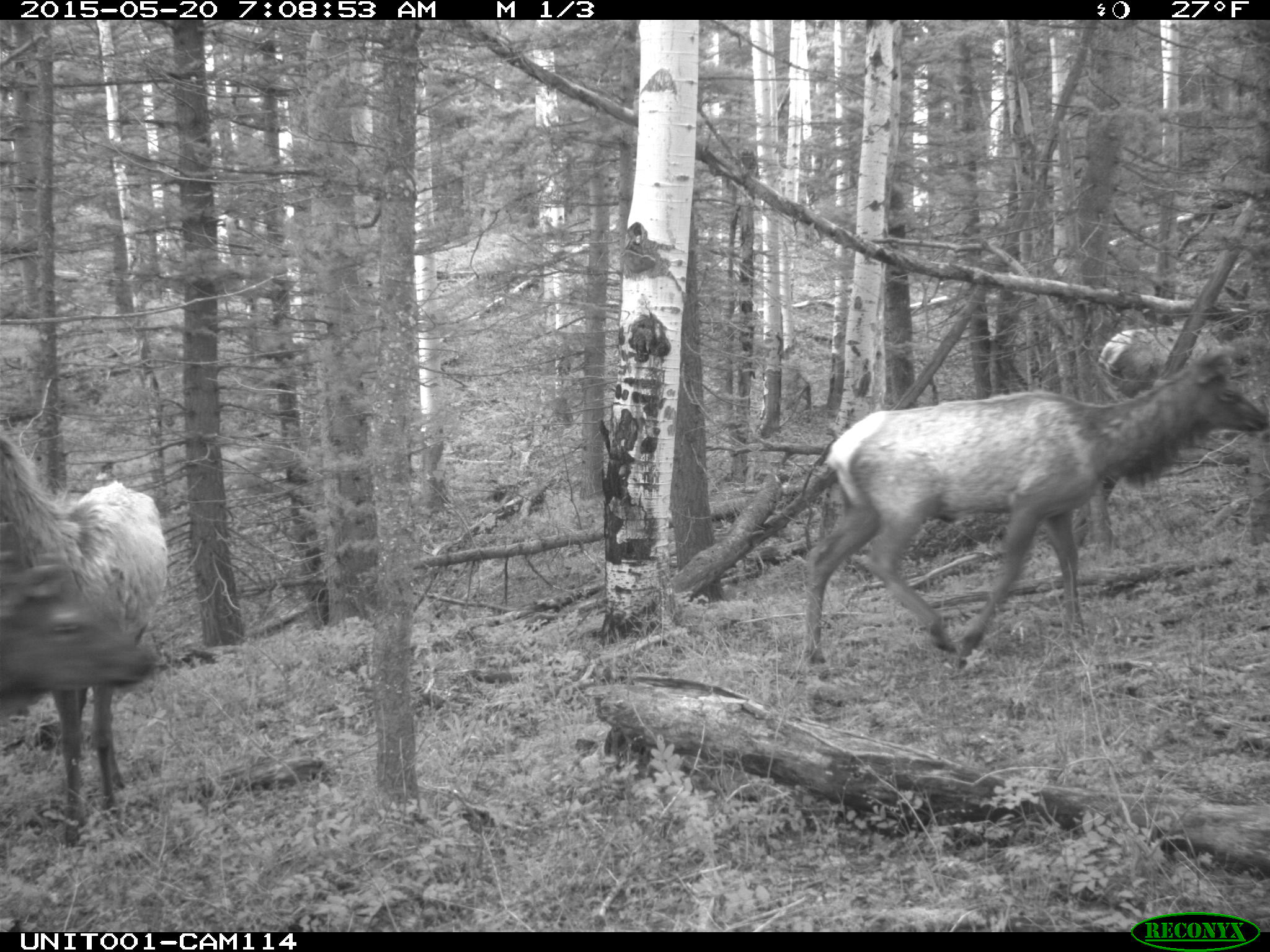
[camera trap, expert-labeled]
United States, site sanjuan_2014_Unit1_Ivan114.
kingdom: Animalia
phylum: Chordata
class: Mammalia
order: Artiodactyla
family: Cervidae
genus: Cervus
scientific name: Cervus elaphus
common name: red deer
Cervus elaphus (red deer).